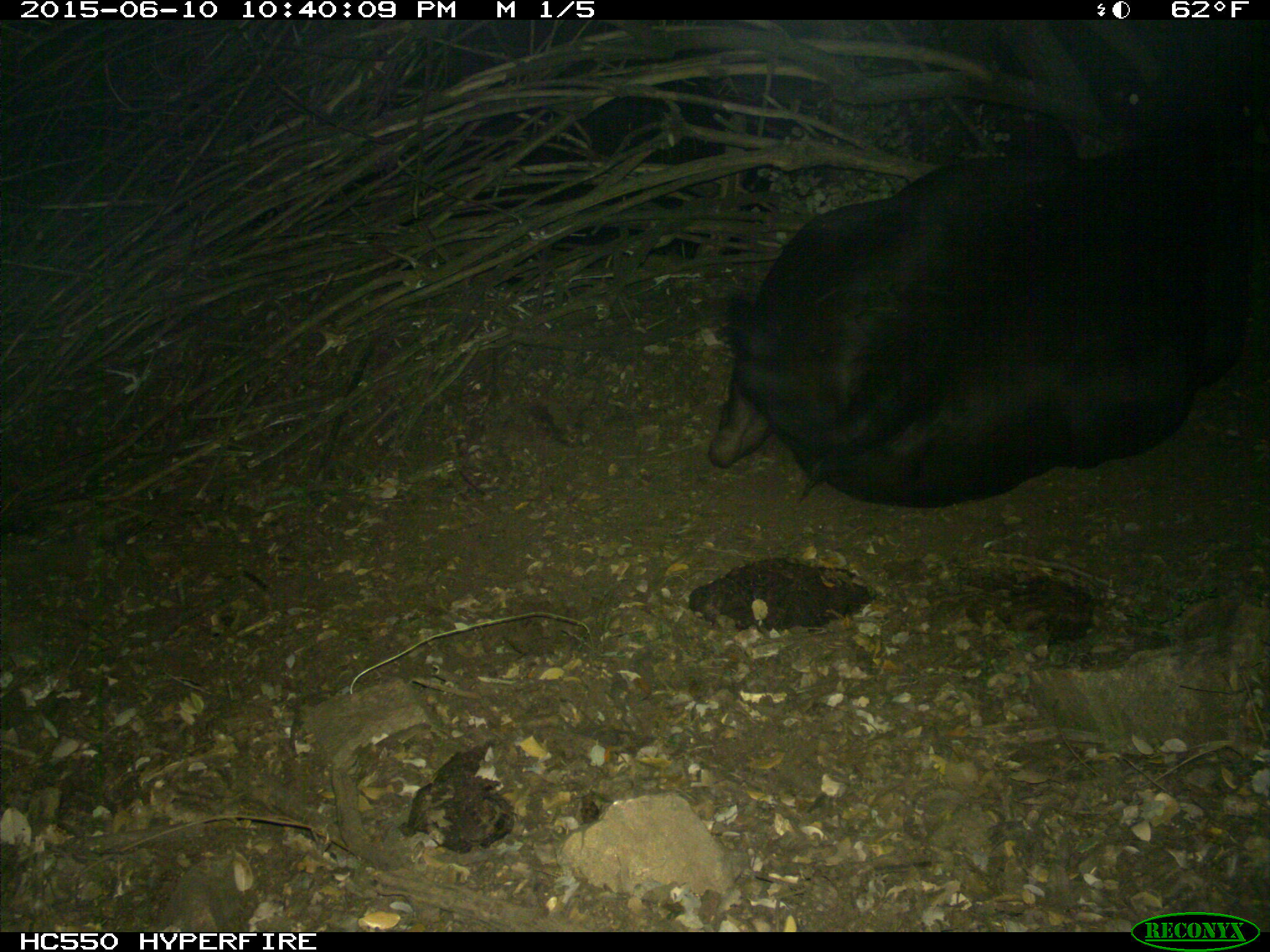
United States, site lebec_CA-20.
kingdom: Animalia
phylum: Chordata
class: Mammalia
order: Artiodactyla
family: Bovidae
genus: Bos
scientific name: Bos taurus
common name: domestic cow